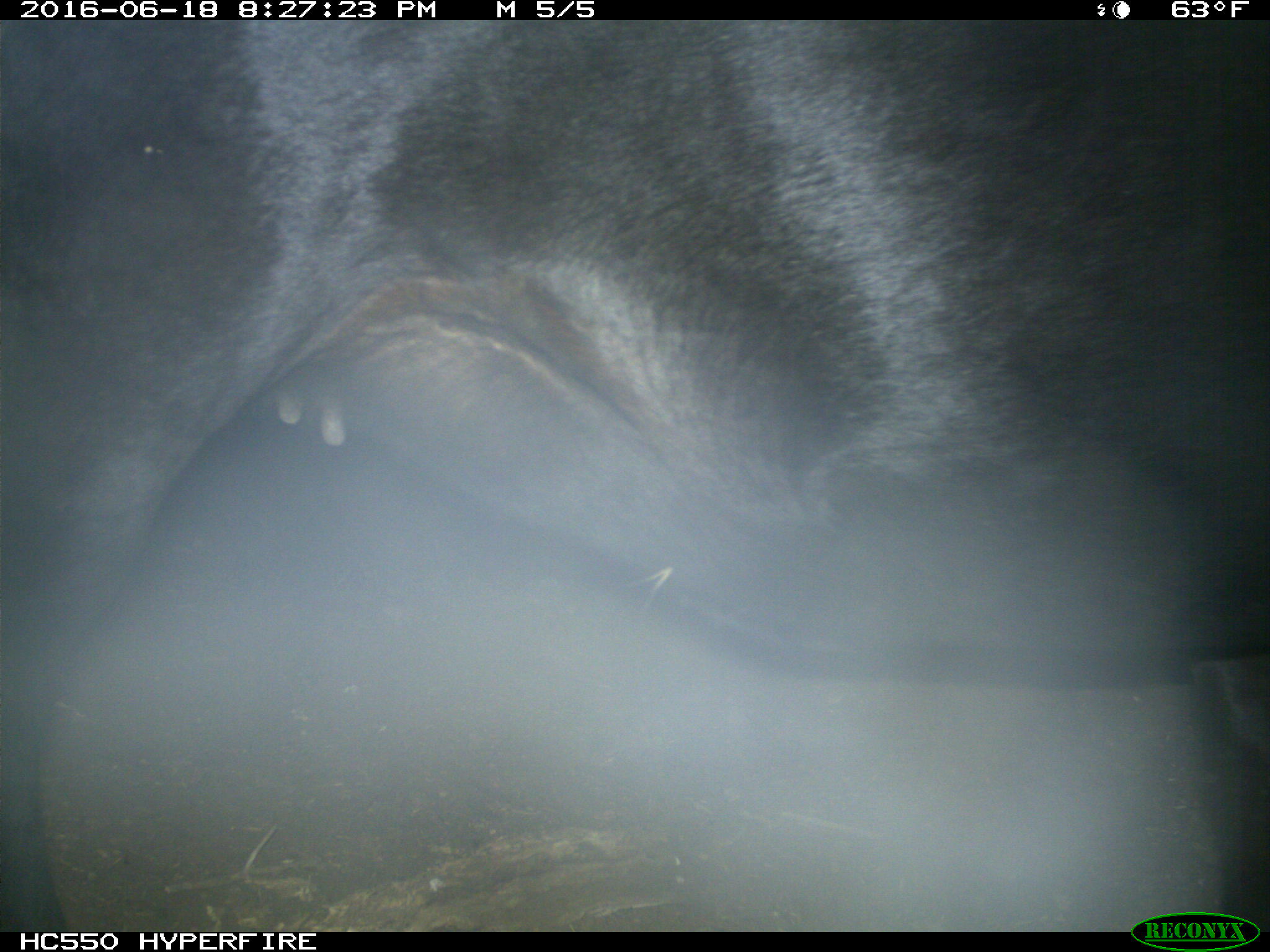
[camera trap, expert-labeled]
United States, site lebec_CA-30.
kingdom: Animalia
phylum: Chordata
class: Mammalia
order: Artiodactyla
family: Bovidae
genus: Bos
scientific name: Bos taurus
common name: domestic cow